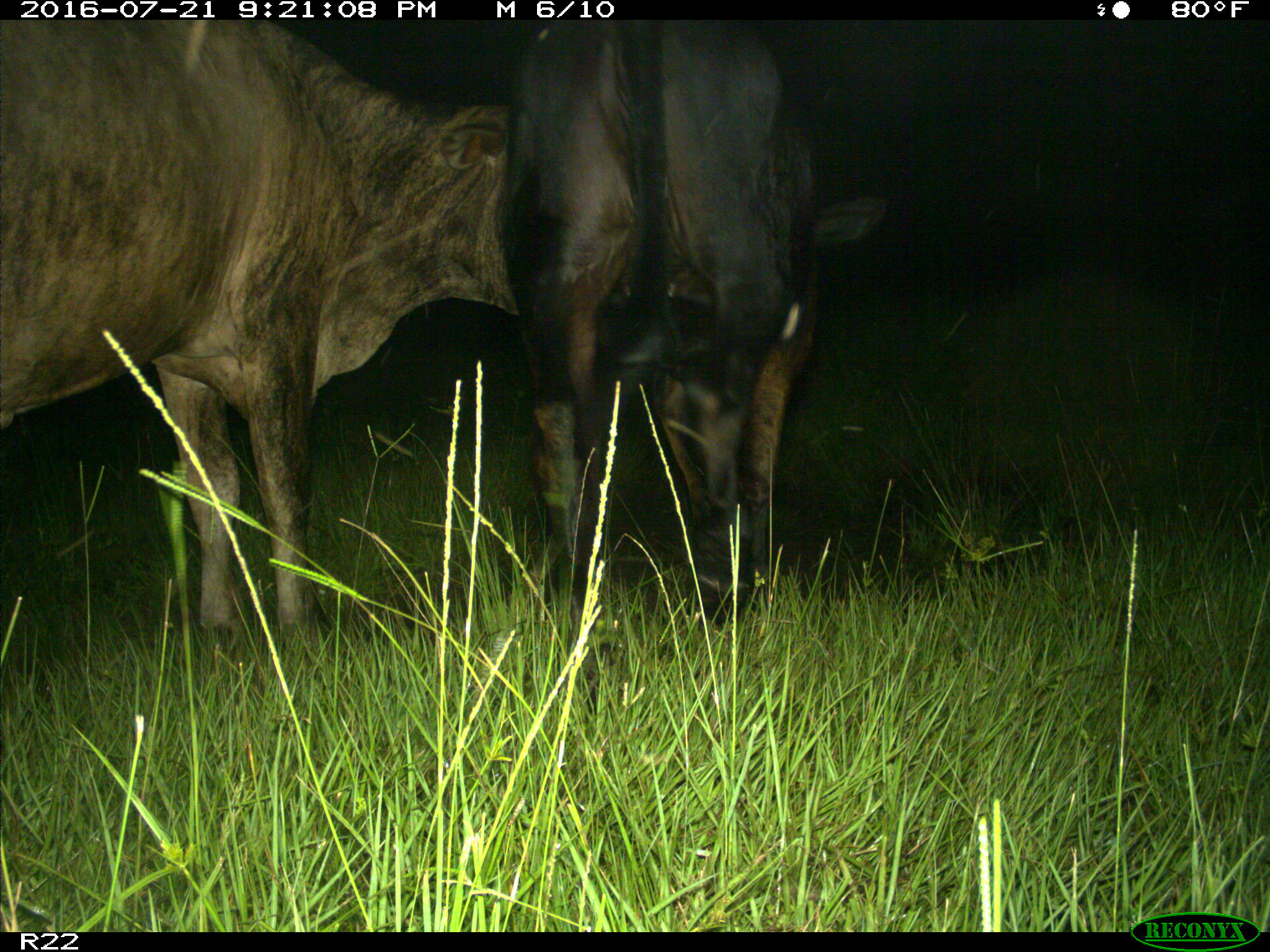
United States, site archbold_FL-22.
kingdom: Animalia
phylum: Chordata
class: Mammalia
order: Artiodactyla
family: Bovidae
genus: Bos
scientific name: Bos taurus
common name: domestic cow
Bos taurus (domestic cow).